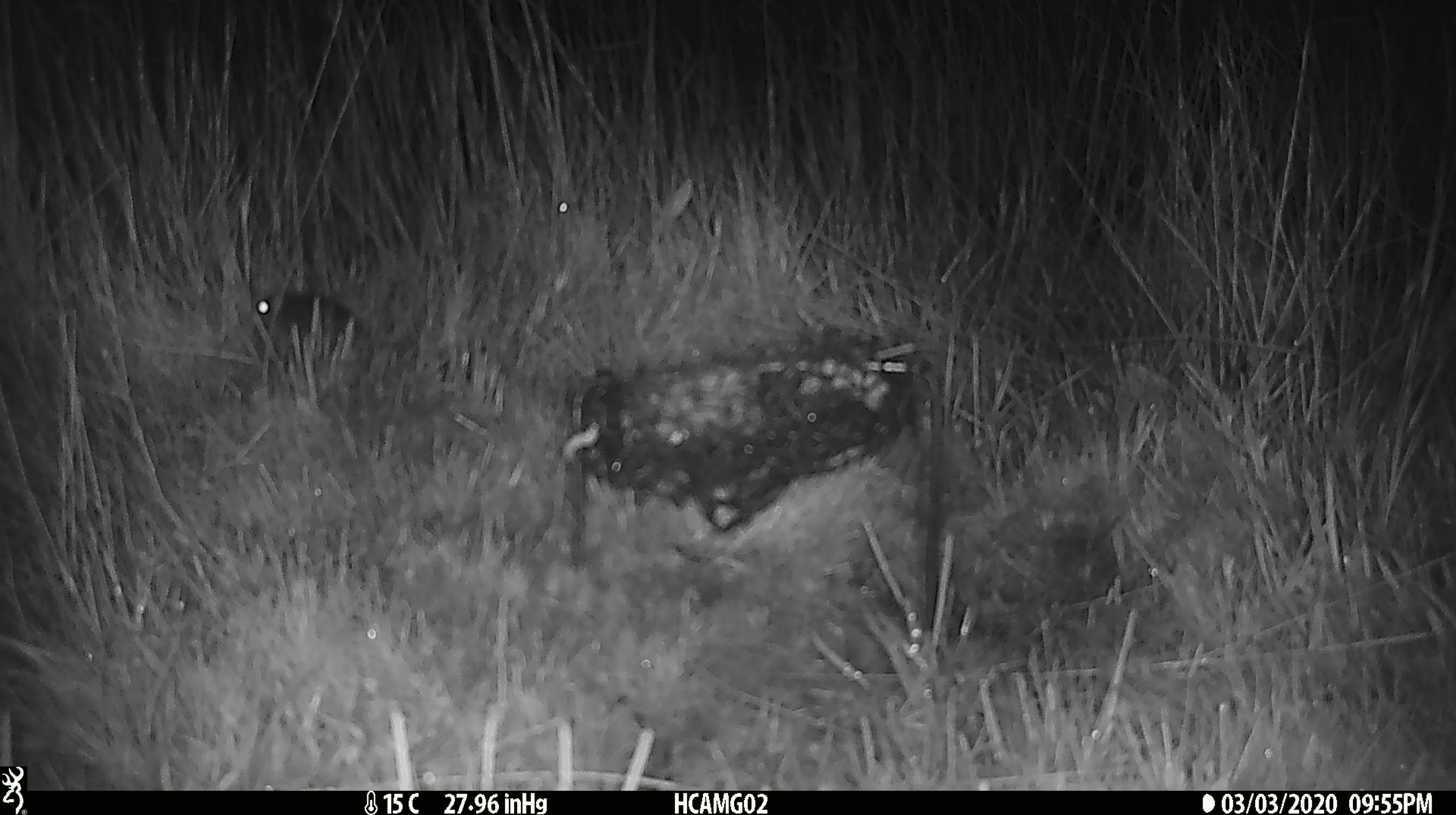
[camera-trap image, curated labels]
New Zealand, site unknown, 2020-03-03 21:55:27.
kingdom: Animalia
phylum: Chordata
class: Mammalia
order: Rodentia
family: Muridae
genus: Mus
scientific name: Mus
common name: mouse